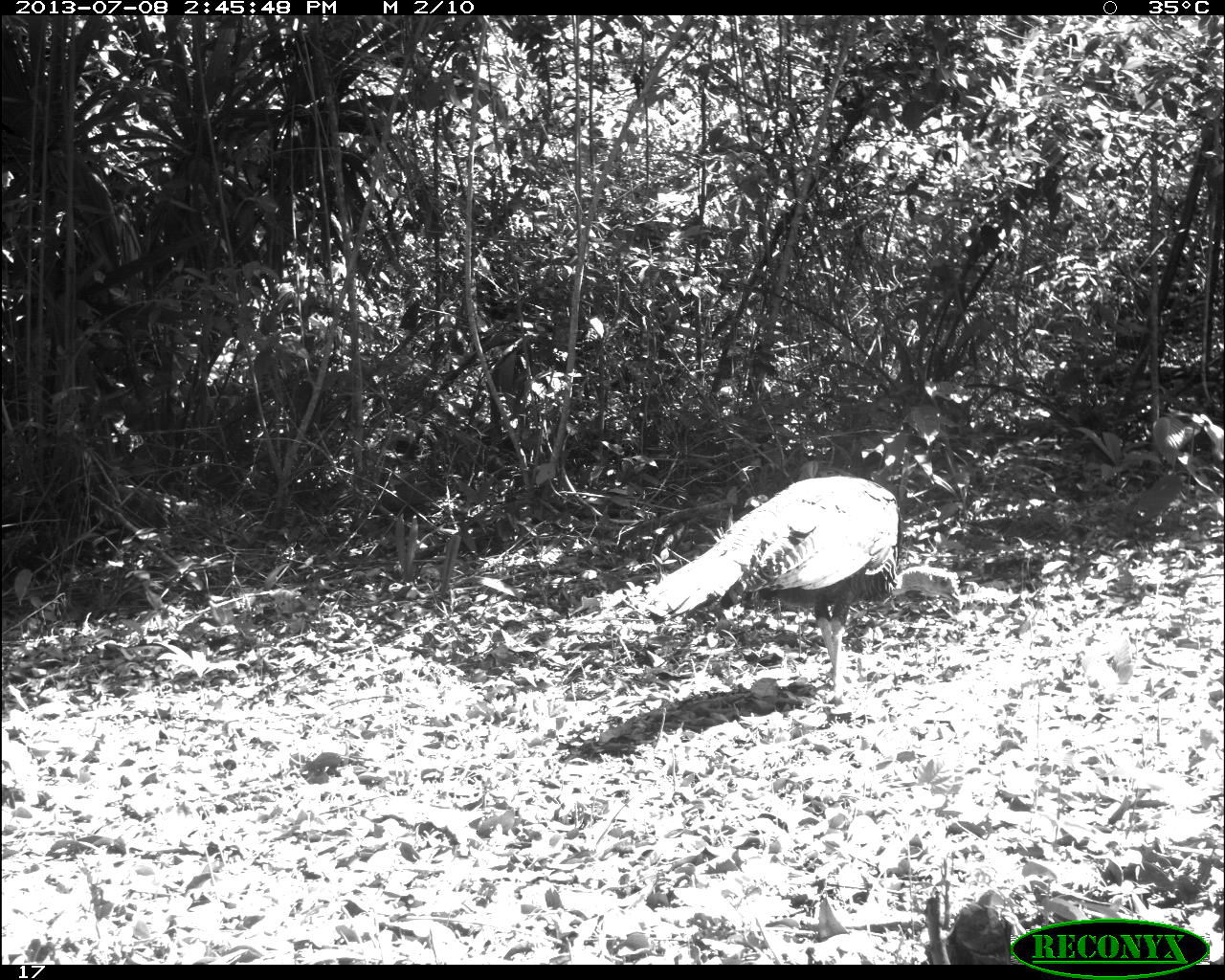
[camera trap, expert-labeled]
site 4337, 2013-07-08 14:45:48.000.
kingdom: Animalia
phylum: Chordata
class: Aves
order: Galliformes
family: Phasianidae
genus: Meleagris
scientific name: Meleagris ocellata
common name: ocellated turkey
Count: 1.